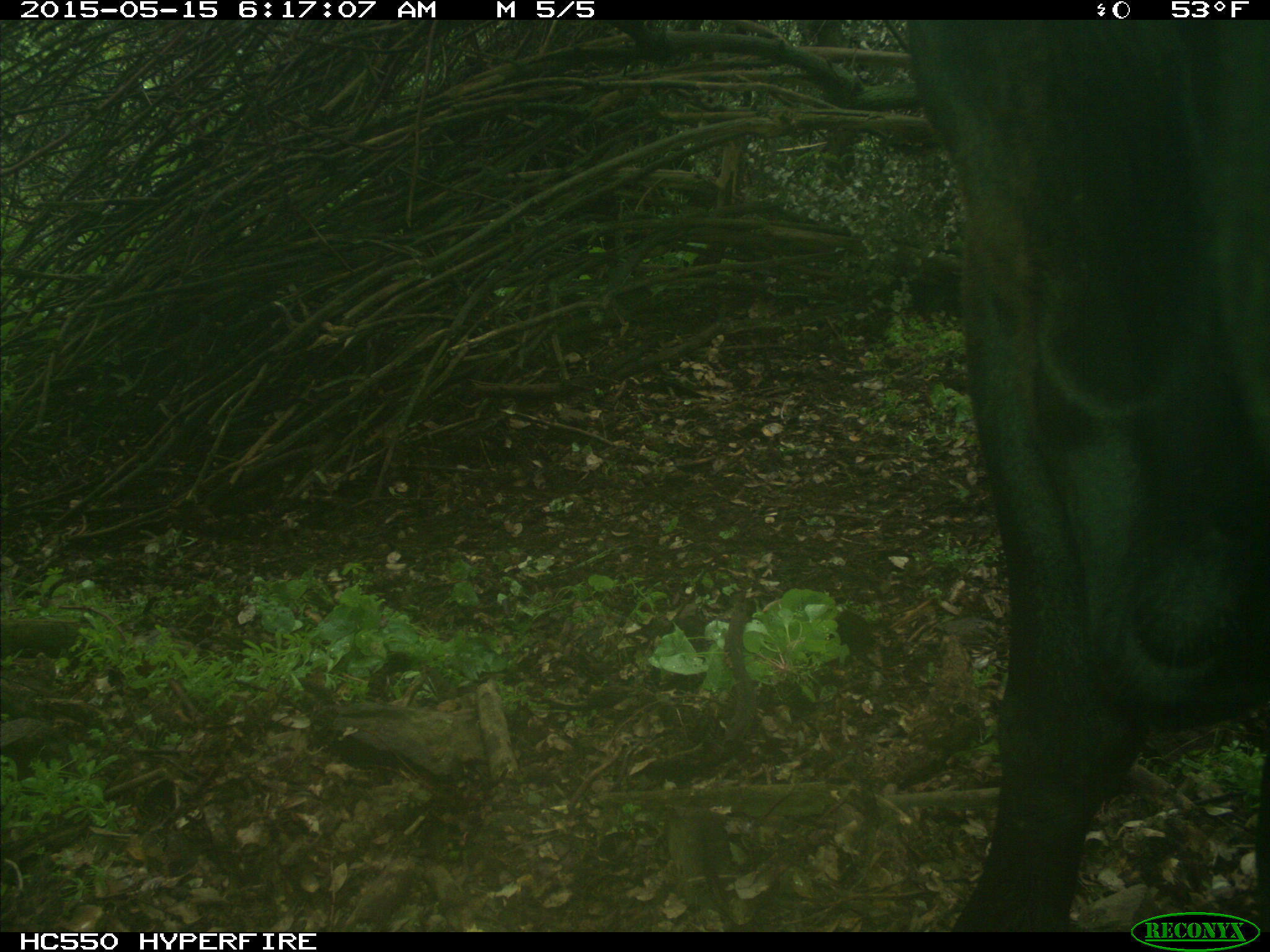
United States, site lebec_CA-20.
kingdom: Animalia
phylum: Chordata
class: Mammalia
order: Artiodactyla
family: Bovidae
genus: Bos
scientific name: Bos taurus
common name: domestic cow